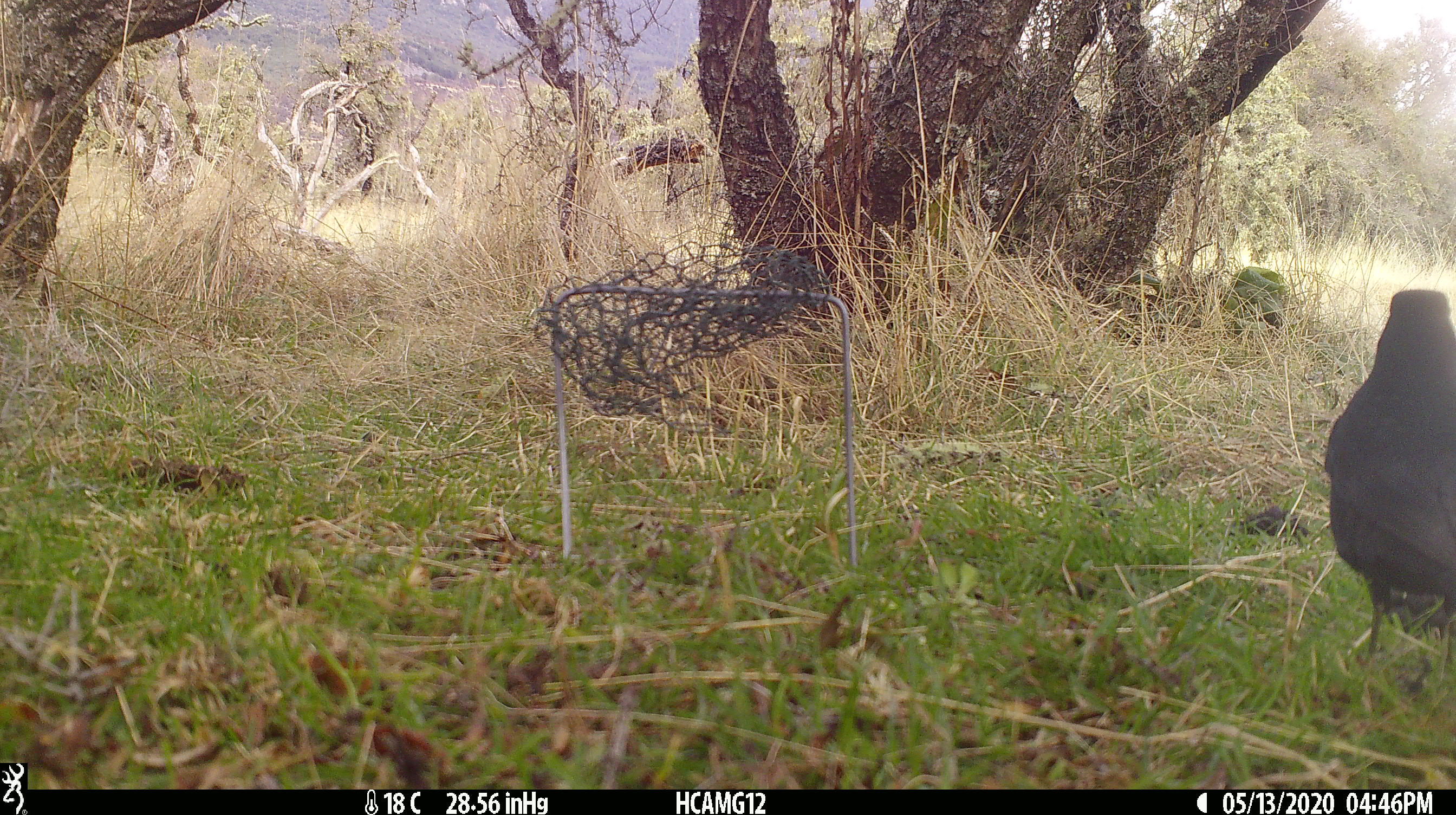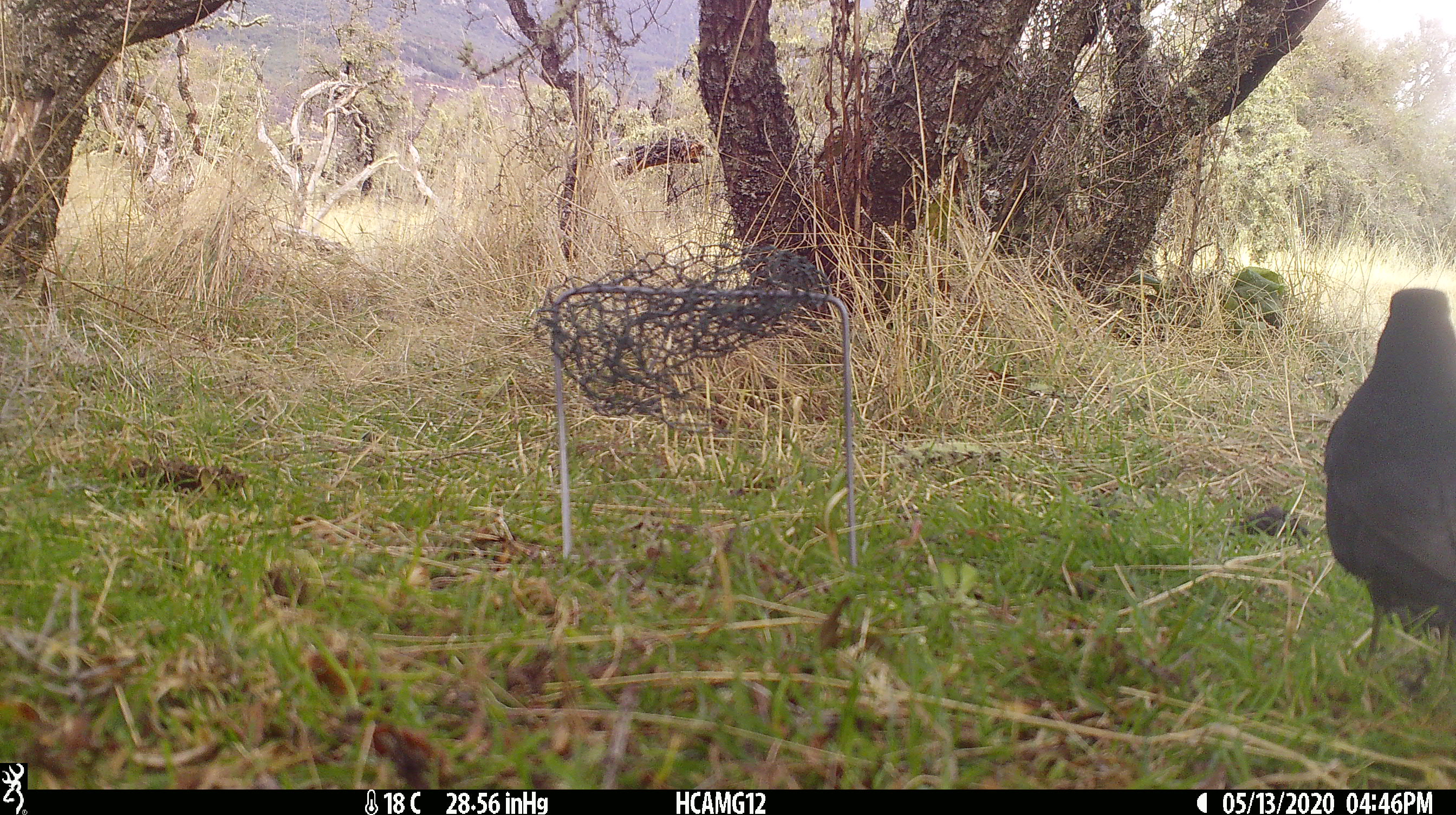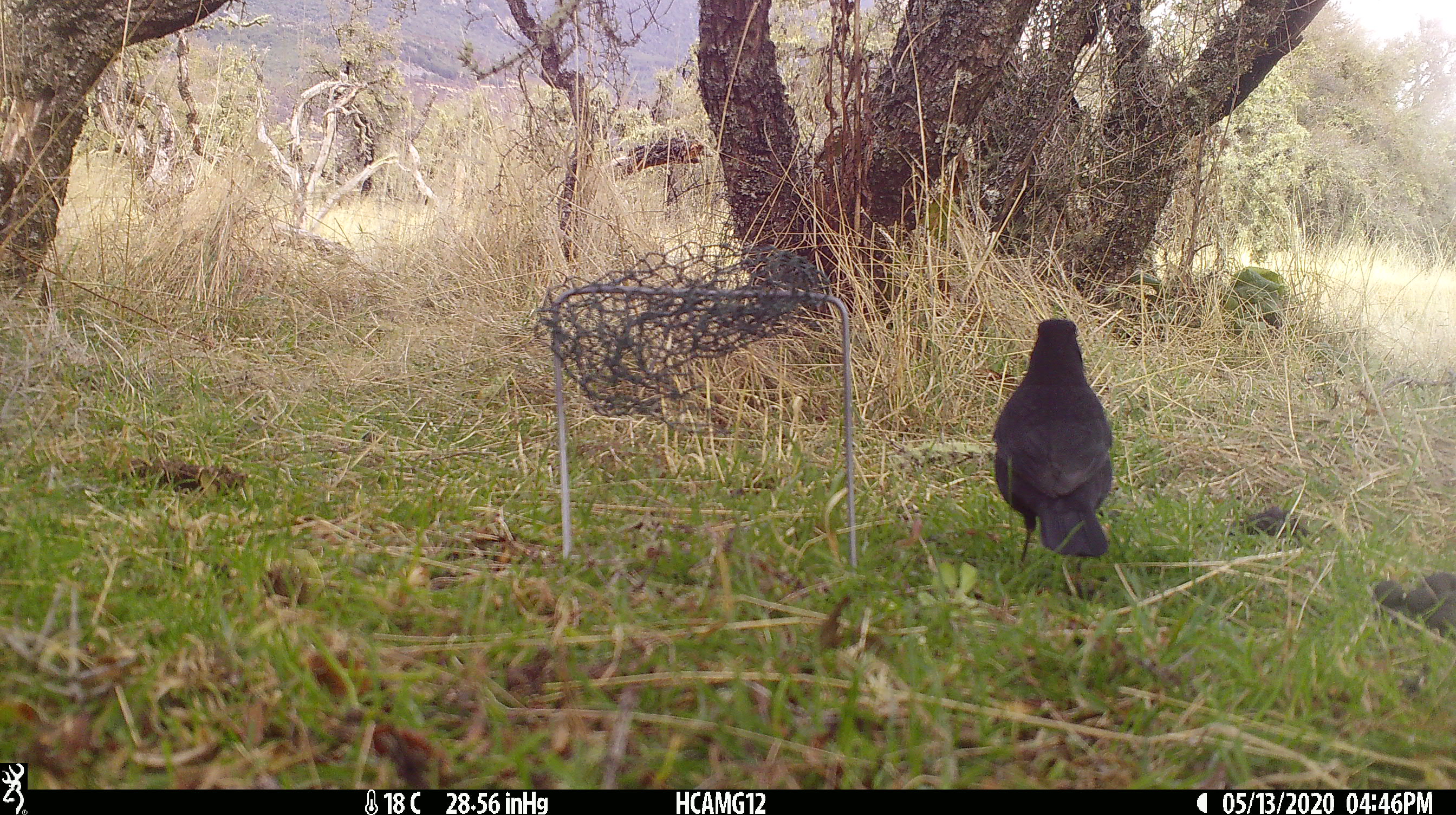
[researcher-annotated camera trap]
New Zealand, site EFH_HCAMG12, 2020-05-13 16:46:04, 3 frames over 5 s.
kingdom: Animalia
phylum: Chordata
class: Aves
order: Passeriformes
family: Turdidae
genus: Turdus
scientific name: Turdus merula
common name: eurasian blackbird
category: blackbird